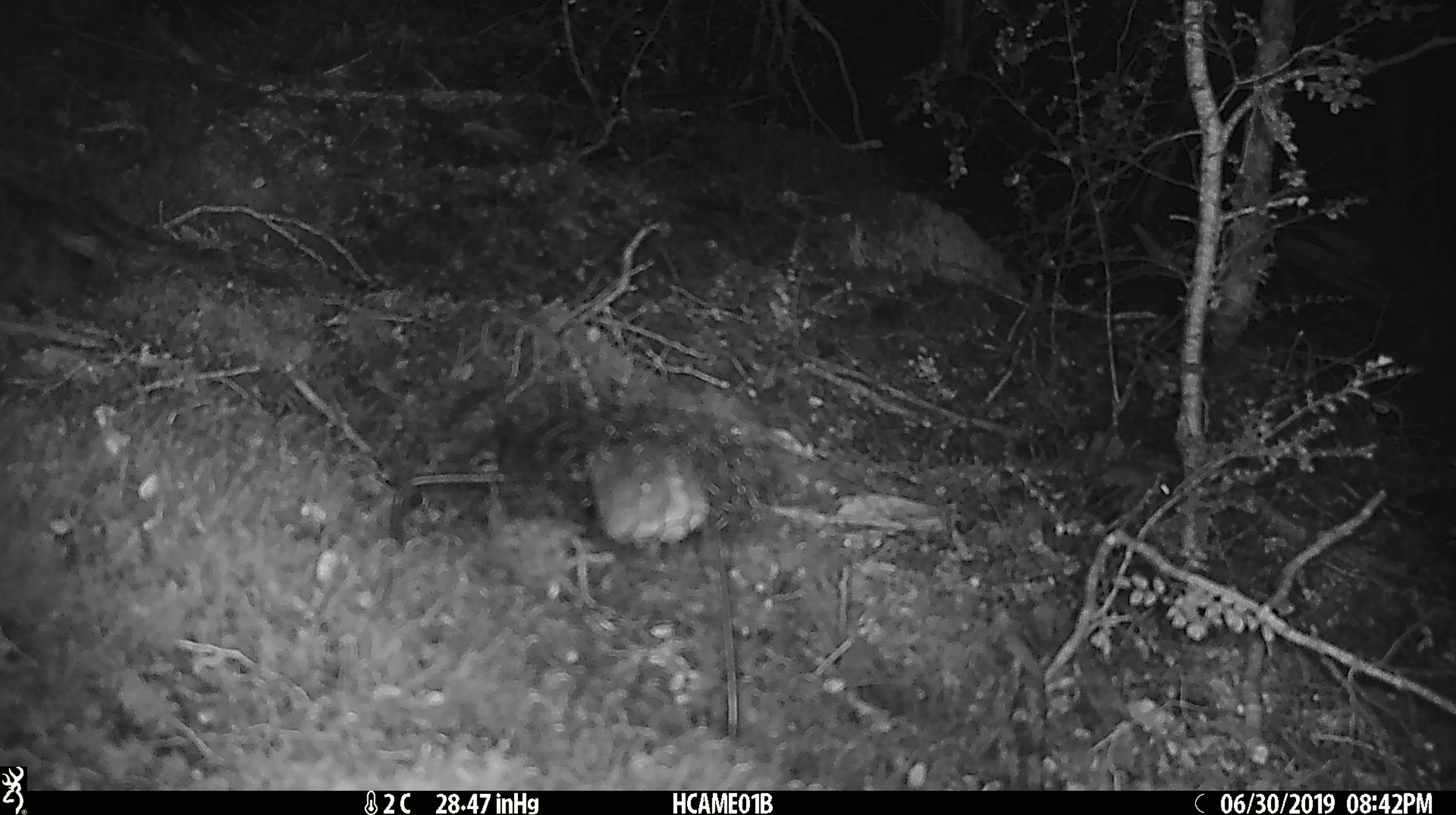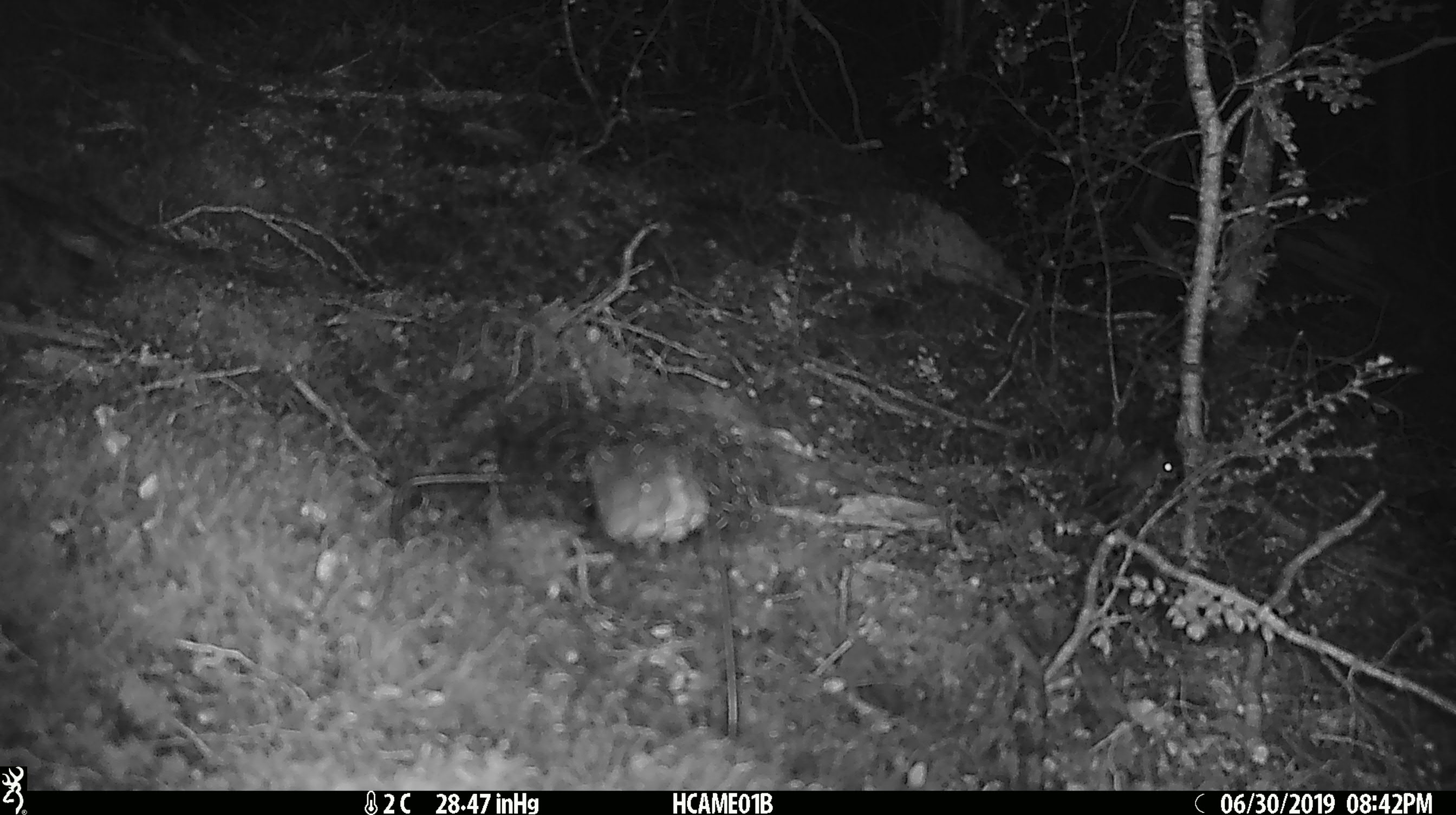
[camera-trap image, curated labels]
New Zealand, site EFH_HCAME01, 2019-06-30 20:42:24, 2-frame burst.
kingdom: Animalia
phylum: Chordata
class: Mammalia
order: Rodentia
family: Muridae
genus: Mus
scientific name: Mus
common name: mouse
Mouse (Mus).